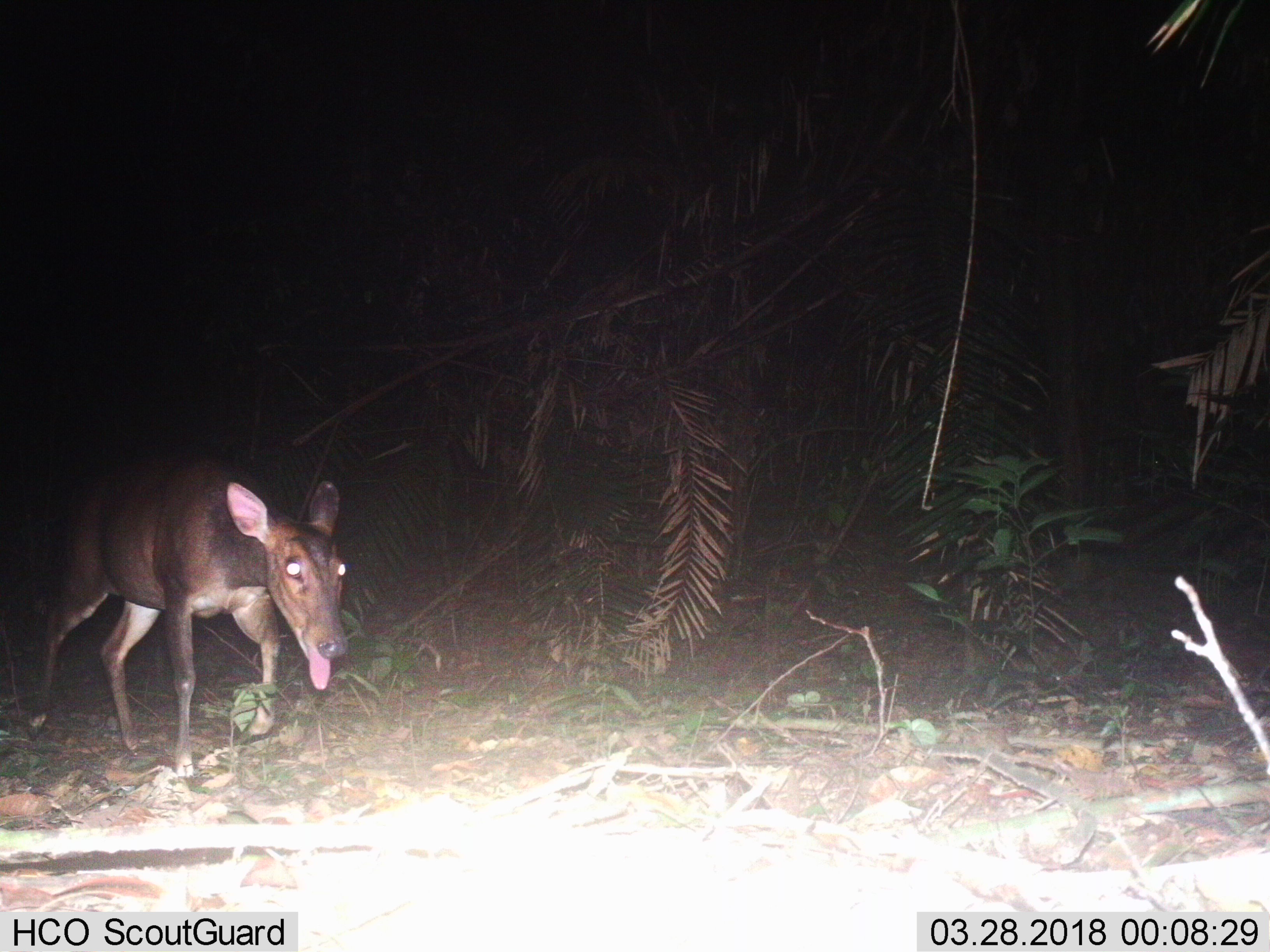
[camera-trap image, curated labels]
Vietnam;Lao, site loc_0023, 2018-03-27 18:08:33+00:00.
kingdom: Animalia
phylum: Chordata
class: Mammalia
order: Artiodactyla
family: Cervidae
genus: Muntiacus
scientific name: Muntiacus vuquangensis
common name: large-antlered muntjac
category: large antlered muntjac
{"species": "large antlered muntjac (large-antlered muntjac) (Muntiacus vuquangensis)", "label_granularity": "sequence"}